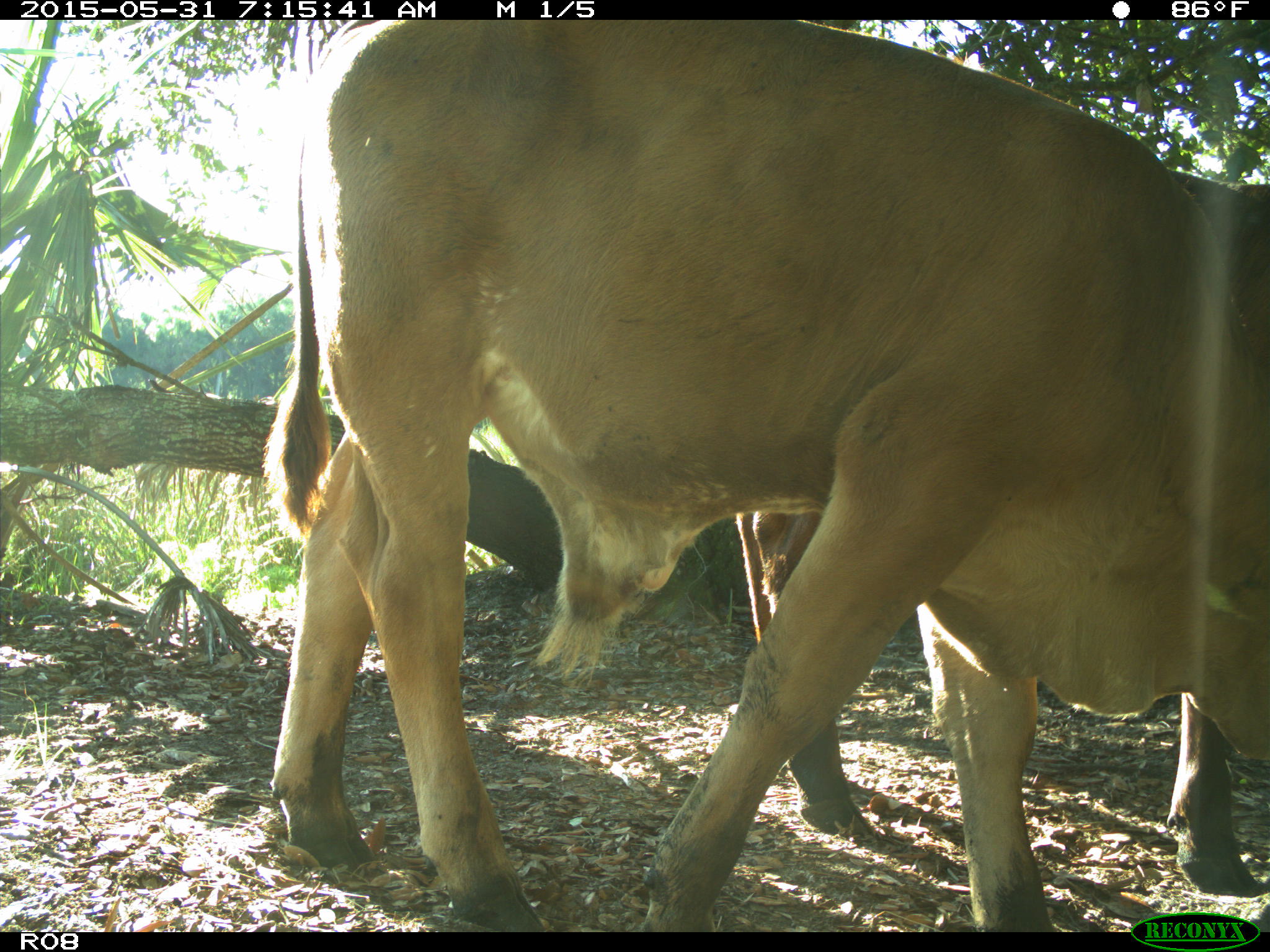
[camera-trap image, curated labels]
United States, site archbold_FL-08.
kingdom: Animalia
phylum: Chordata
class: Mammalia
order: Artiodactyla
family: Bovidae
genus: Bos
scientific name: Bos taurus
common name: domestic cow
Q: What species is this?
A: Bos taurus (domestic cow).